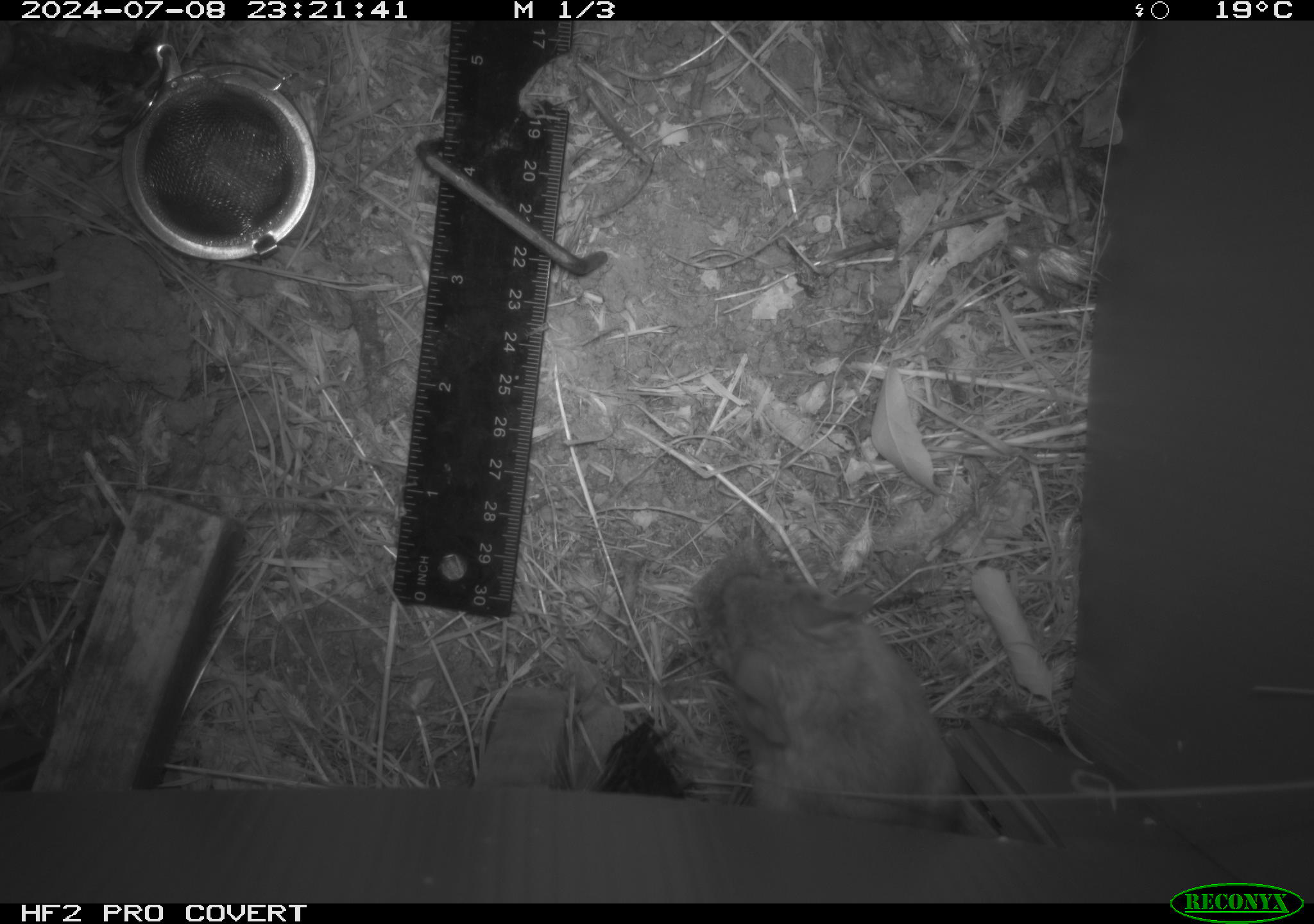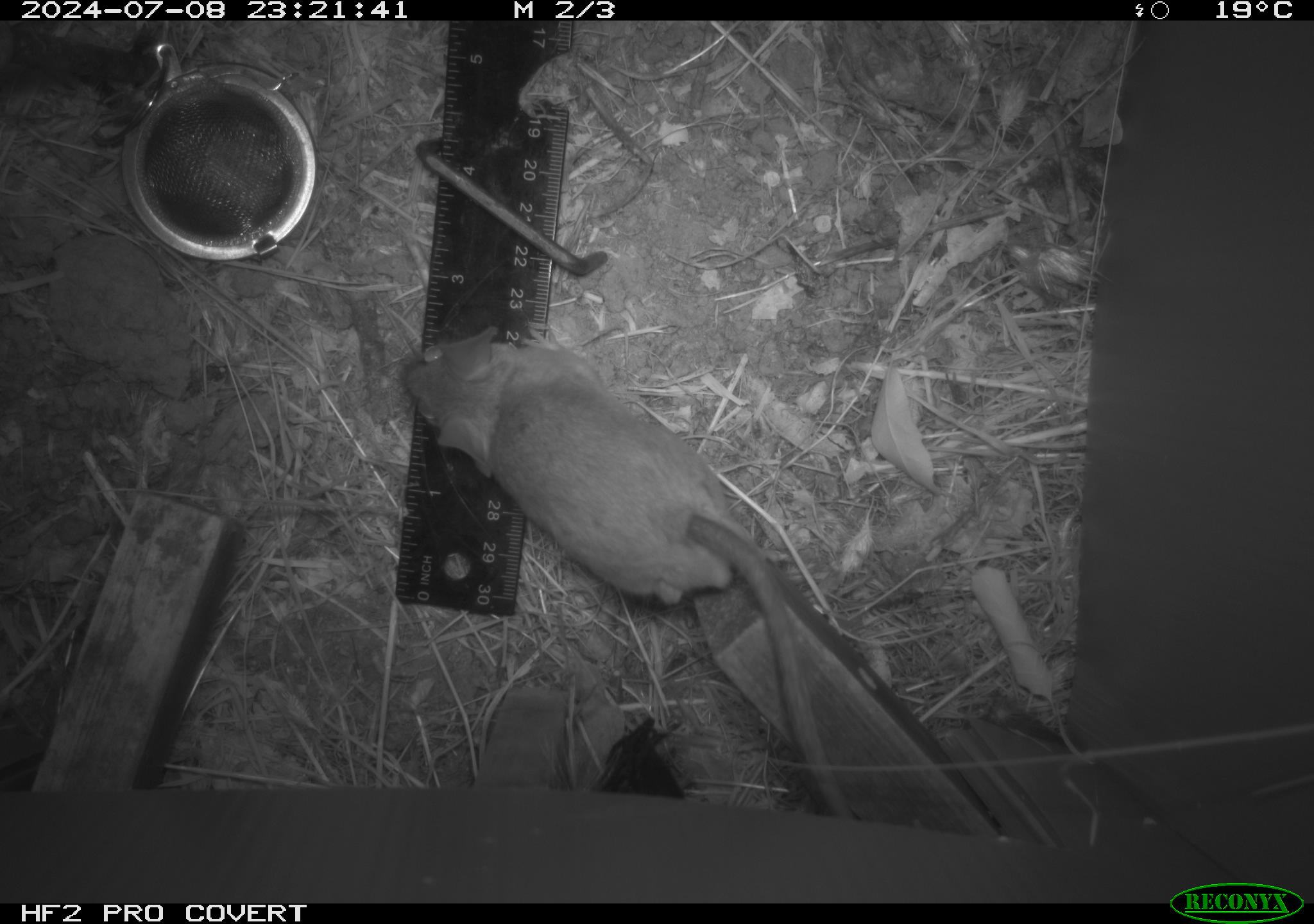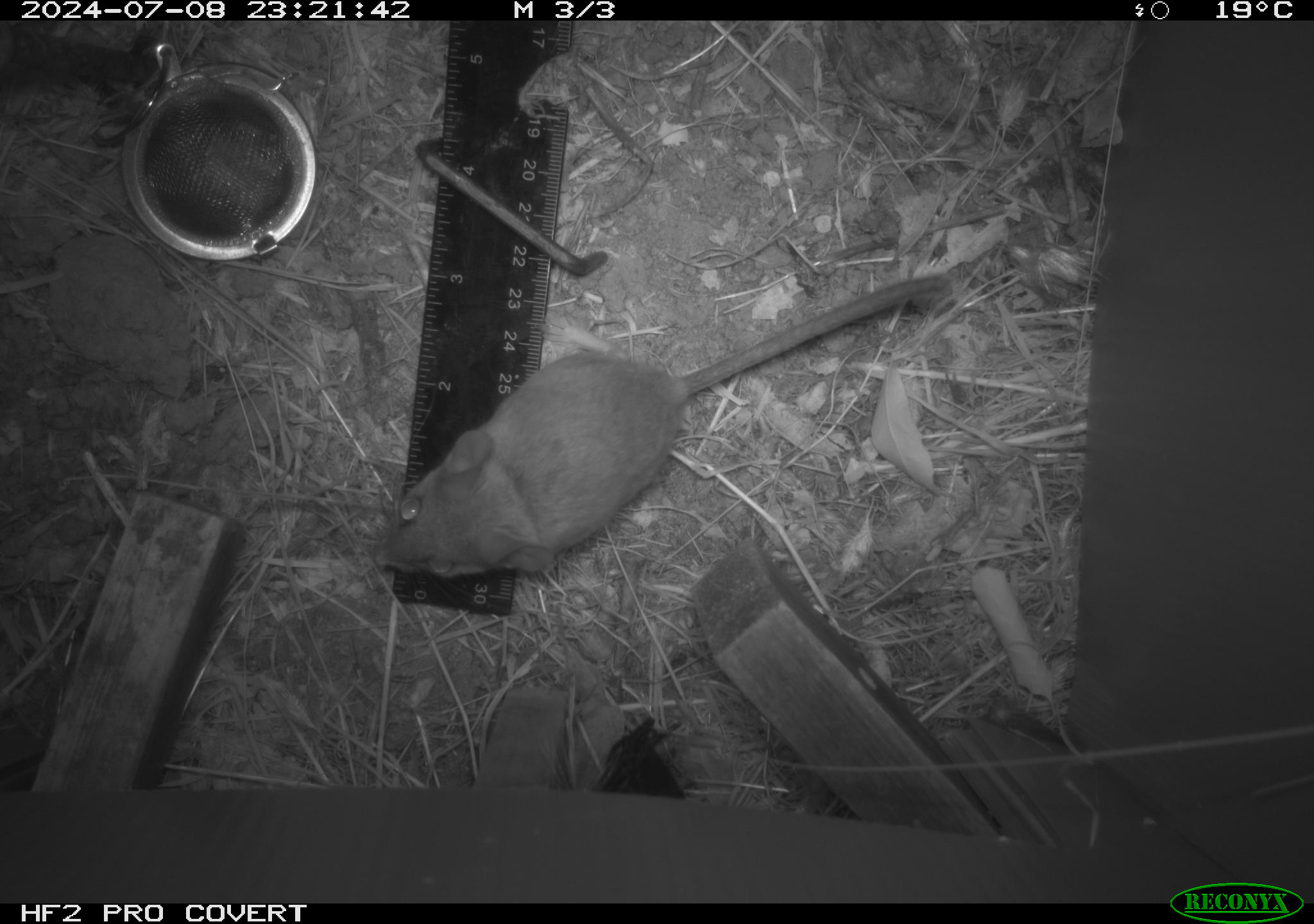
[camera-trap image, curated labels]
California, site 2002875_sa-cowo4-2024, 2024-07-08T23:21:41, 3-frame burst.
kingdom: Animalia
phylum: Chordata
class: Mammalia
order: Rodentia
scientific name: Rodentia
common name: rodent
Rodent (Rodentia).